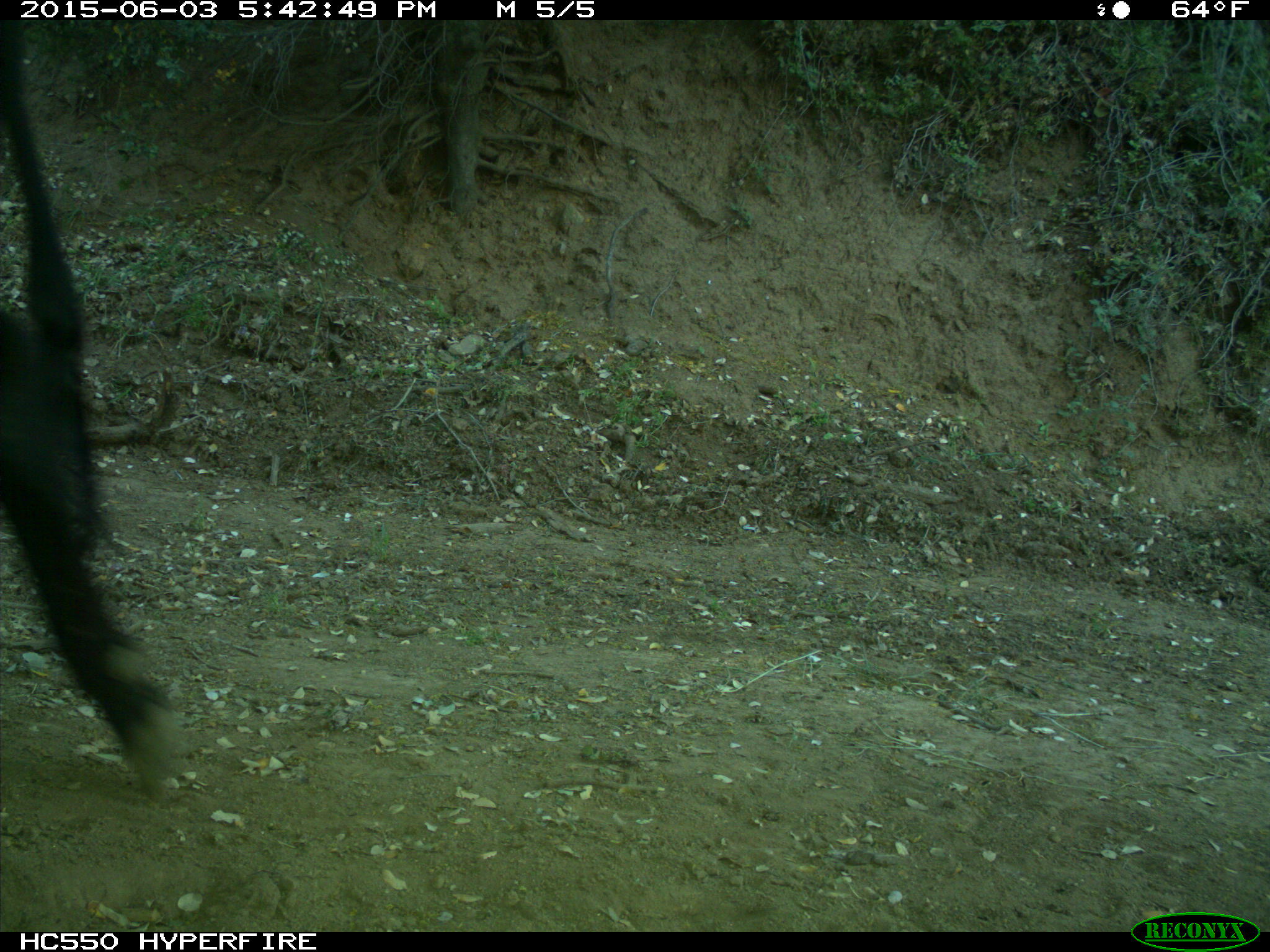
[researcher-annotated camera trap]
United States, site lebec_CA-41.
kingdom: Animalia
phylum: Chordata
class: Mammalia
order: Artiodactyla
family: Bovidae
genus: Bos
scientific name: Bos taurus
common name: domestic cow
Bos taurus (domestic cow).